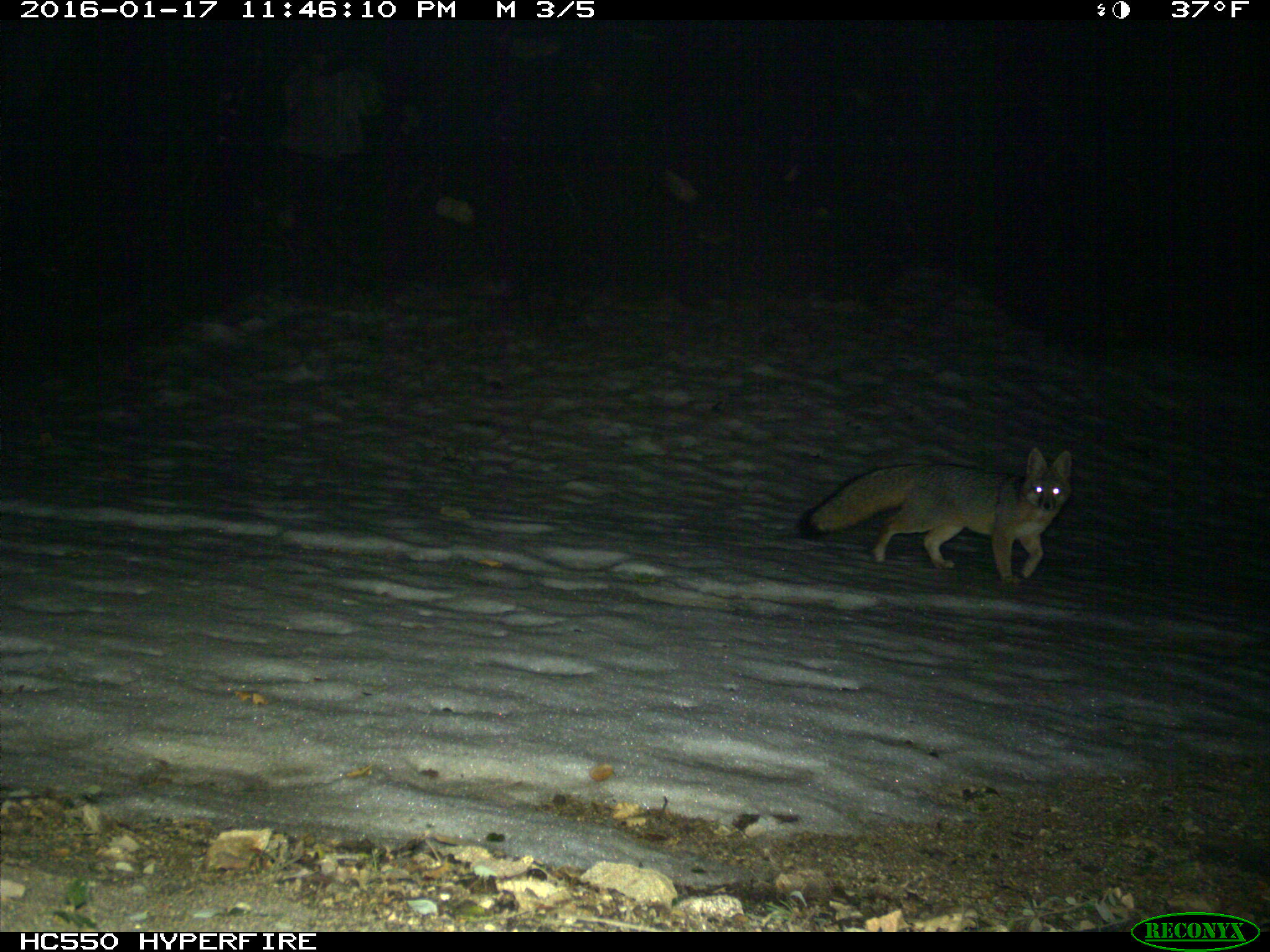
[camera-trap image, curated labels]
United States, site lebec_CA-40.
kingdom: Animalia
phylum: Chordata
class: Mammalia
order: Carnivora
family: Canidae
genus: Urocyon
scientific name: Urocyon cinereoargenteus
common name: gray fox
Urocyon cinereoargenteus (gray fox).